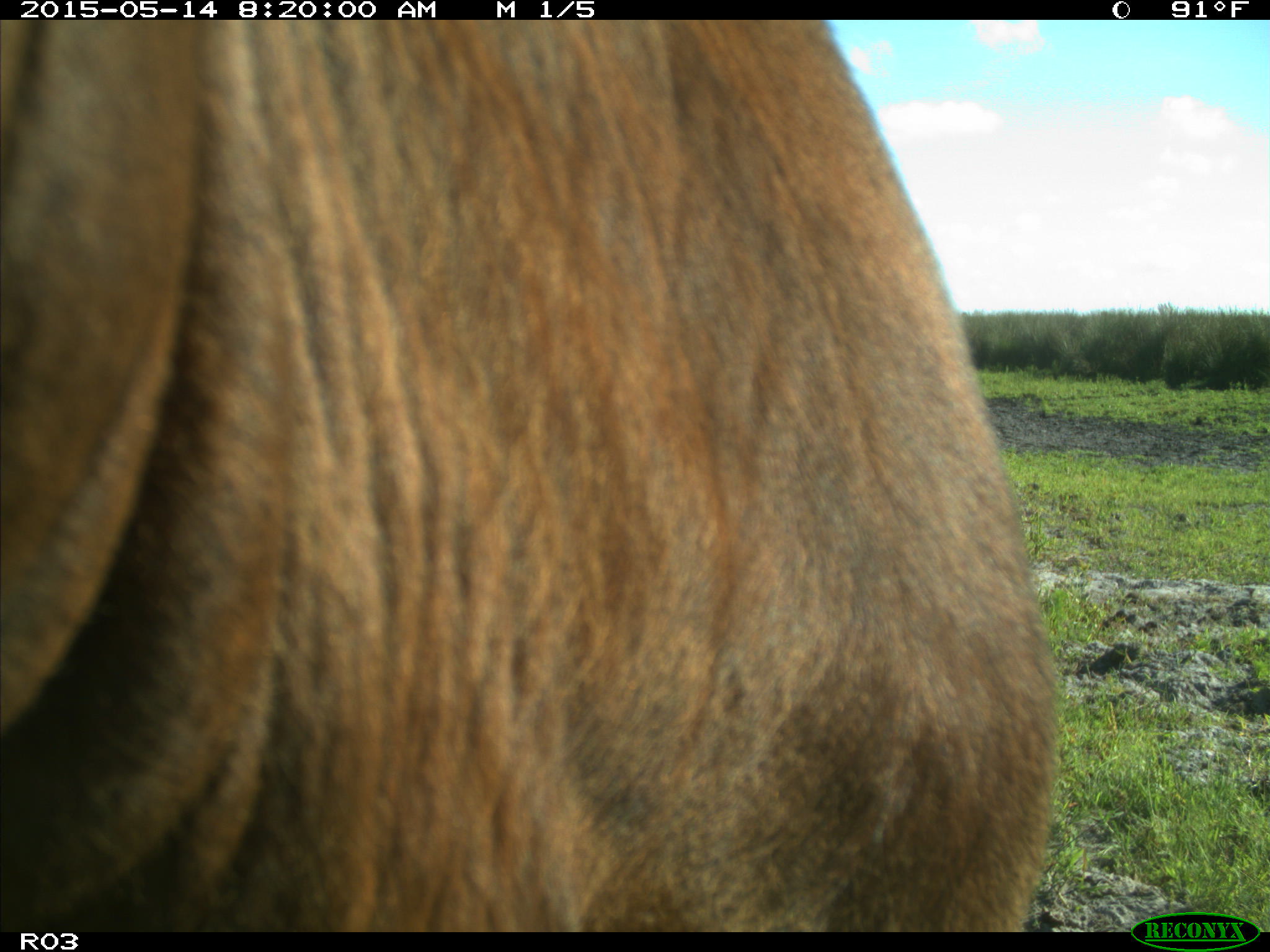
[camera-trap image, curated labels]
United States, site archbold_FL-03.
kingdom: Animalia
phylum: Chordata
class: Mammalia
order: Artiodactyla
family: Bovidae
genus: Bos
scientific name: Bos taurus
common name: domestic cow